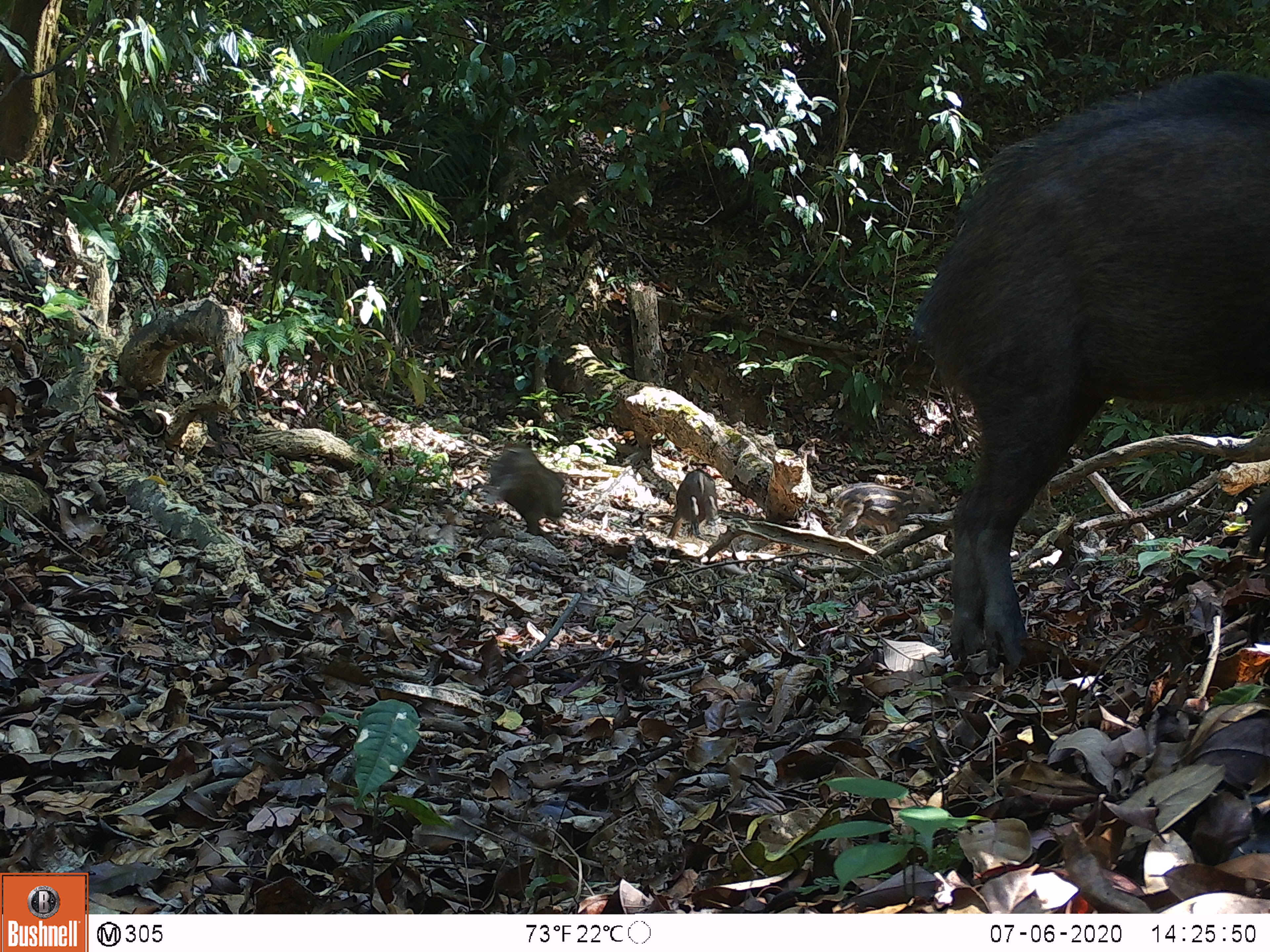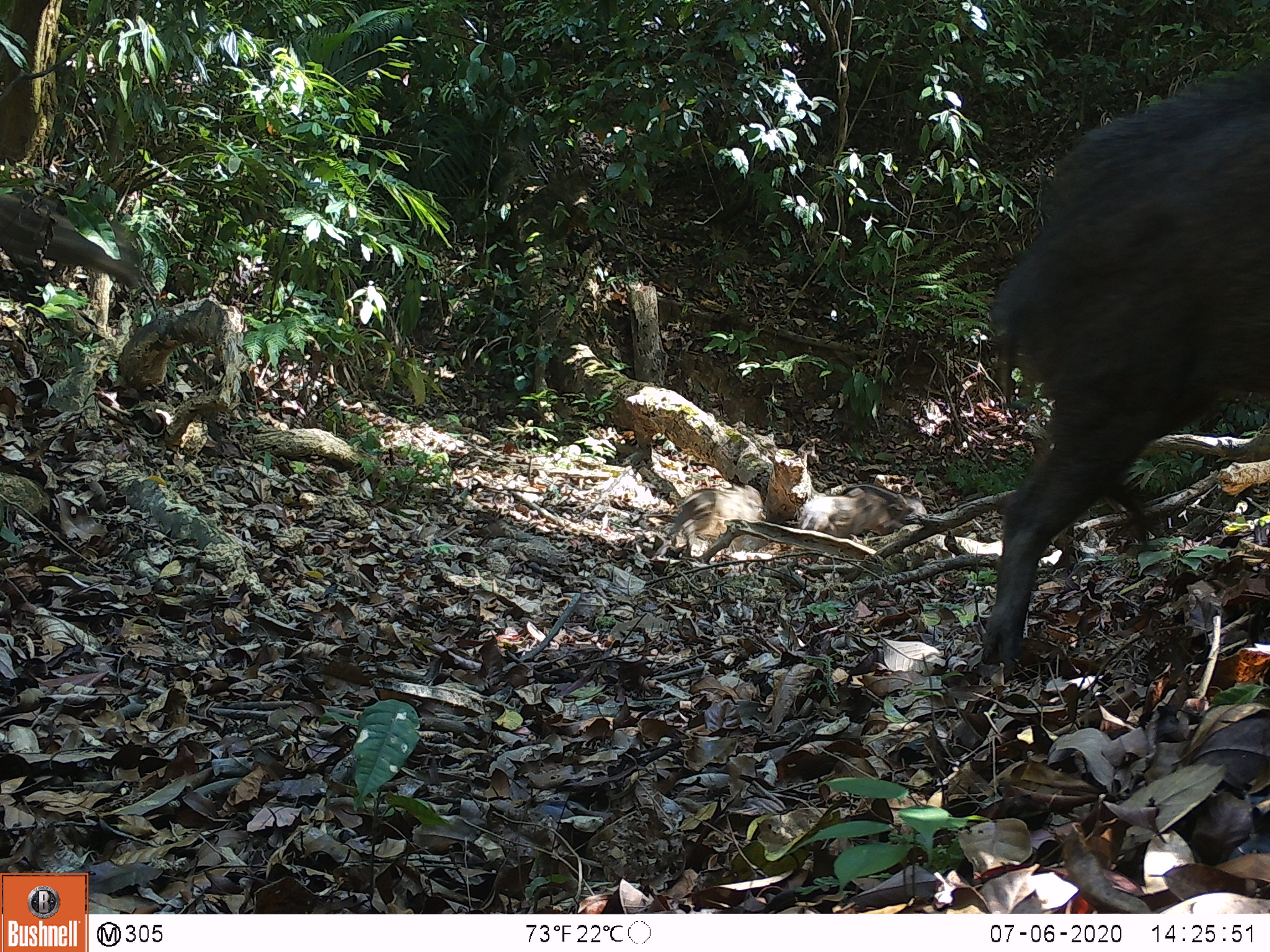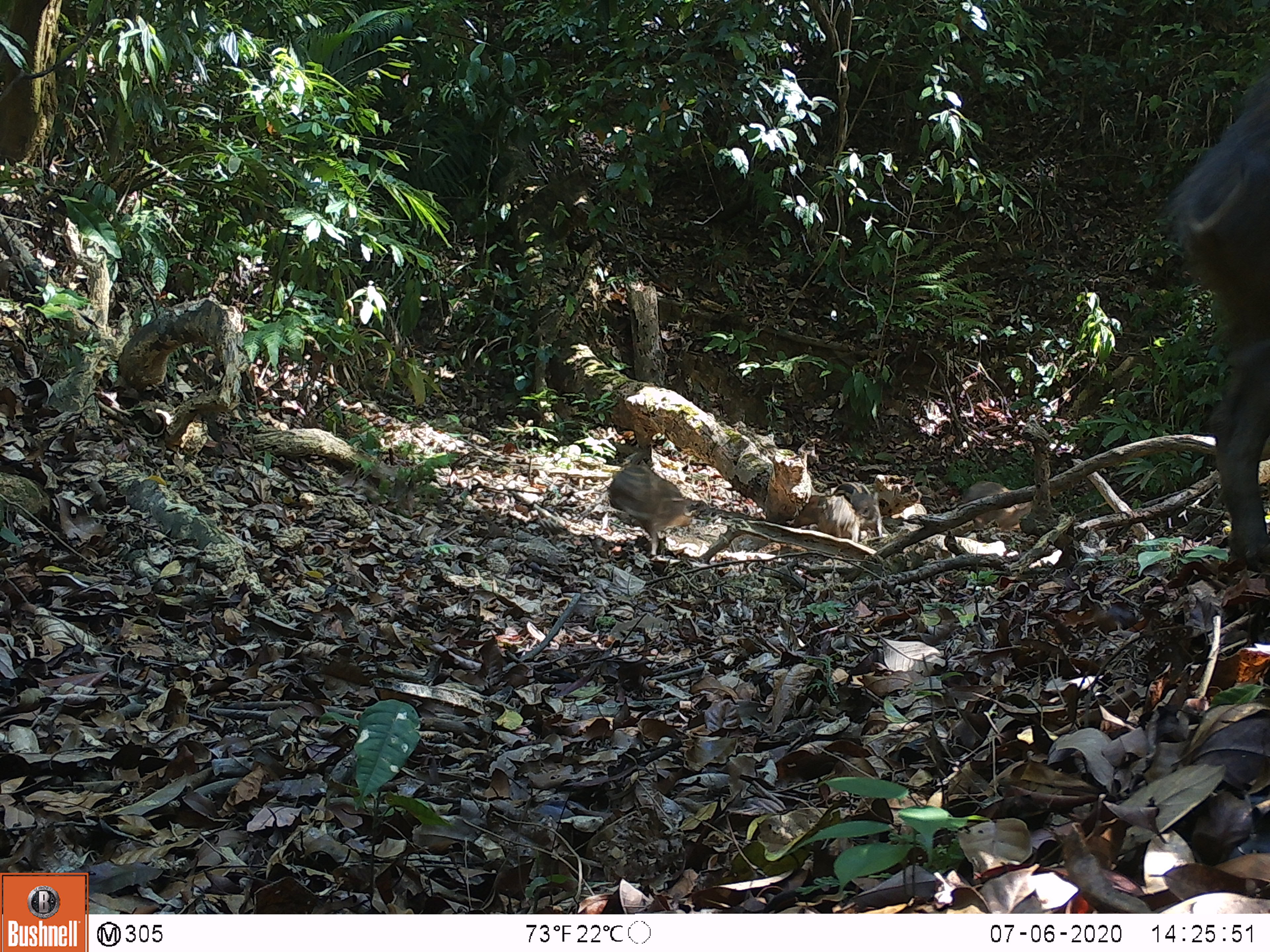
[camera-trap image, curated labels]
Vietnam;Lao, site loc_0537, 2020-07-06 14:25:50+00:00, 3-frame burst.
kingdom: Animalia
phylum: Chordata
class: Mammalia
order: Artiodactyla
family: Suidae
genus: Sus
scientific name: Sus scrofa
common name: eurasian wild pig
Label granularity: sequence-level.